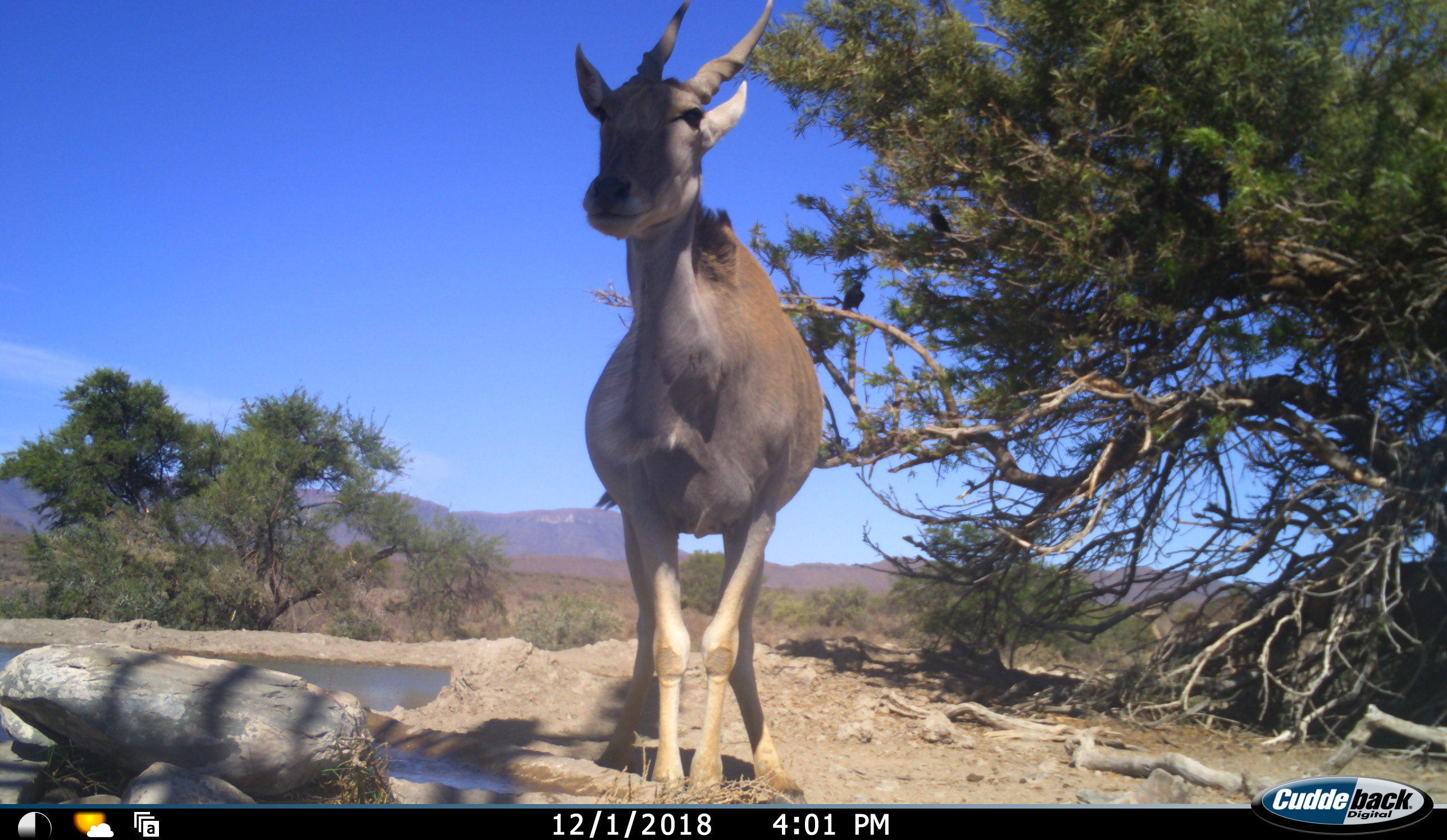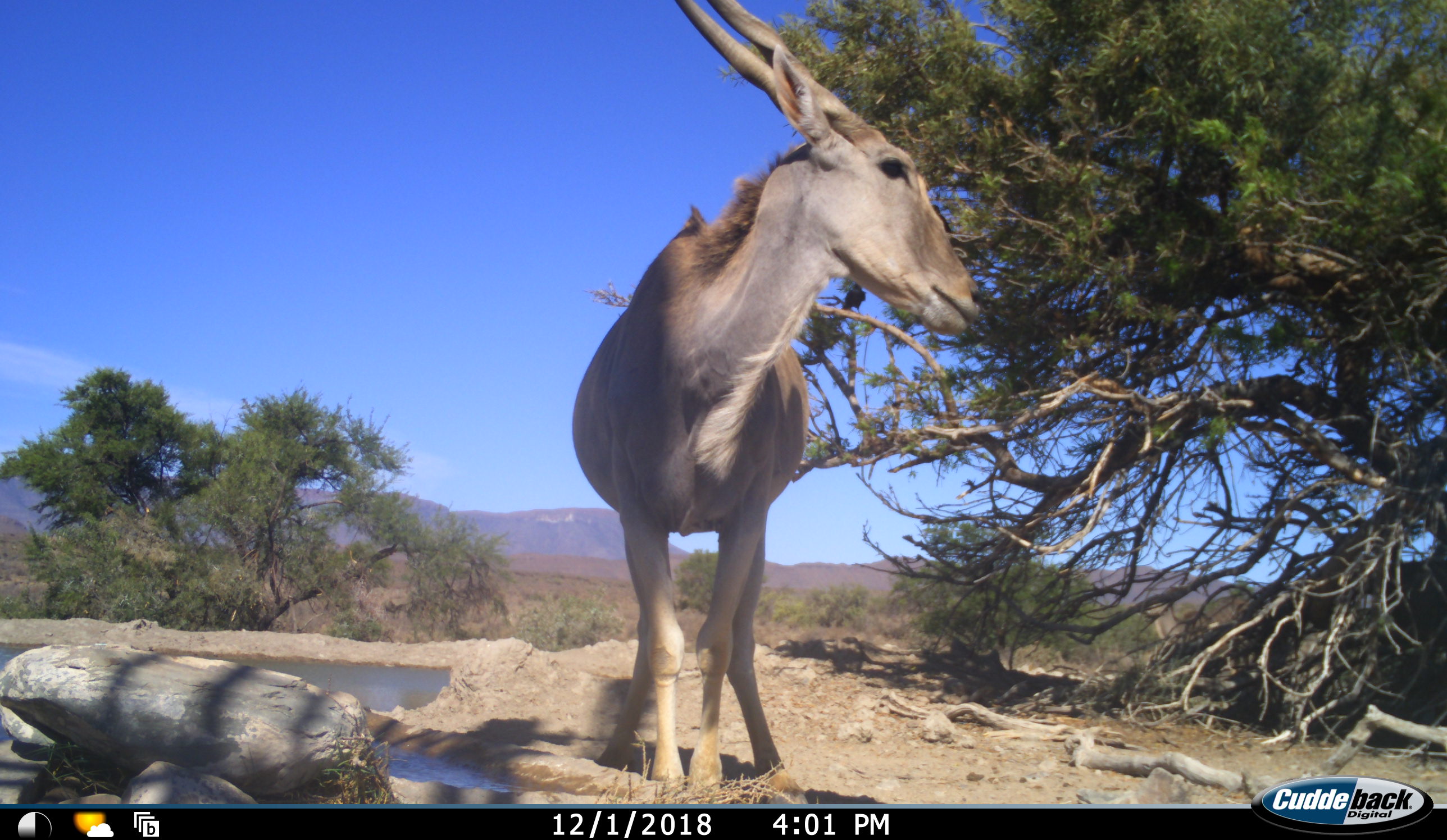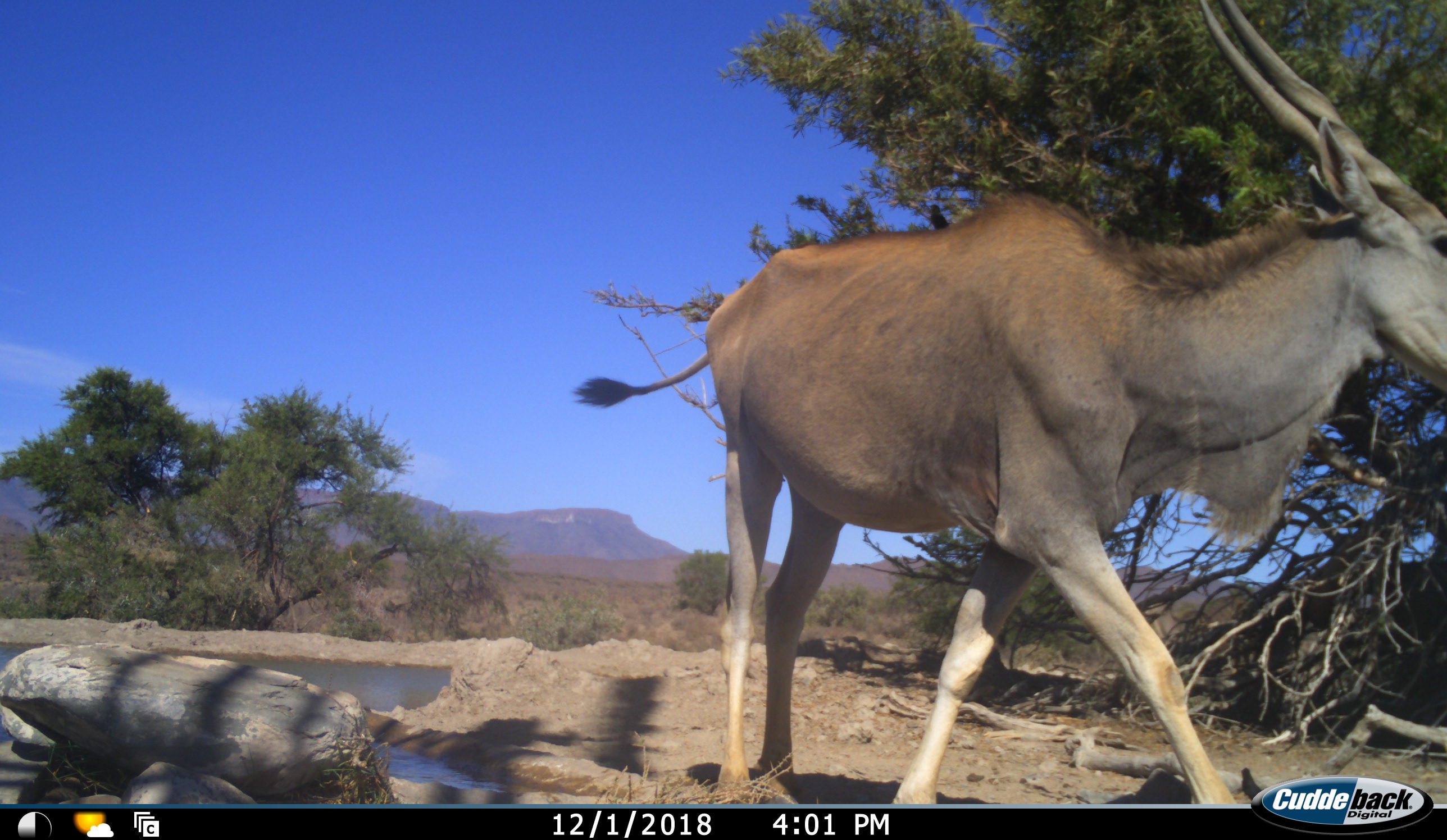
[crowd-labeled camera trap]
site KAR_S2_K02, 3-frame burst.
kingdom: Animalia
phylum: Chordata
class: Mammalia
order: Artiodactyla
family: Bovidae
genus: Tragelaphus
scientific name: Tragelaphus oryx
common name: eland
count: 1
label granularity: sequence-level